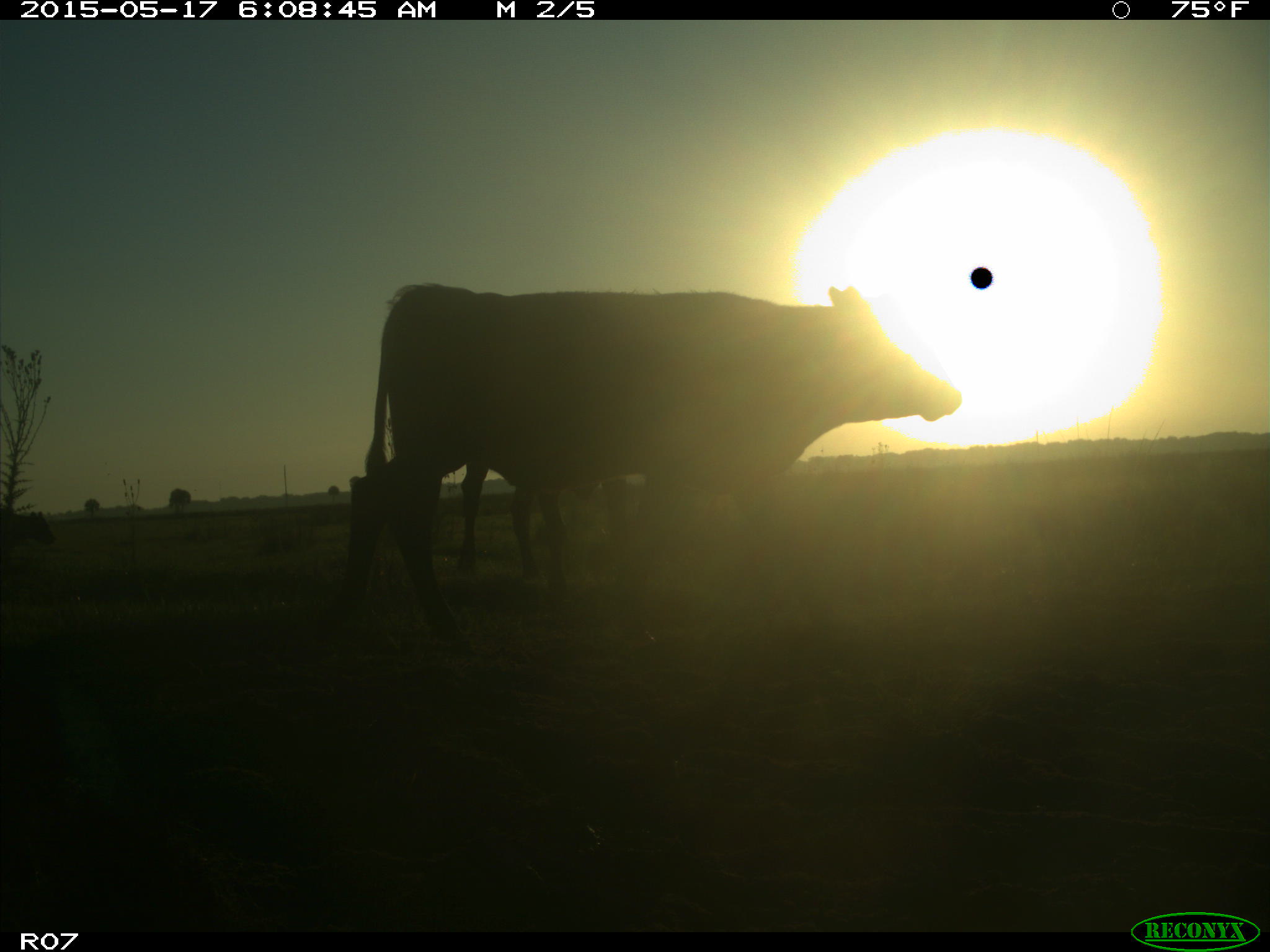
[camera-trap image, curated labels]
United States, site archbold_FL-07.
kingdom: Animalia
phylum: Chordata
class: Mammalia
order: Artiodactyla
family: Bovidae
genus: Bos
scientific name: Bos taurus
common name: domestic cow